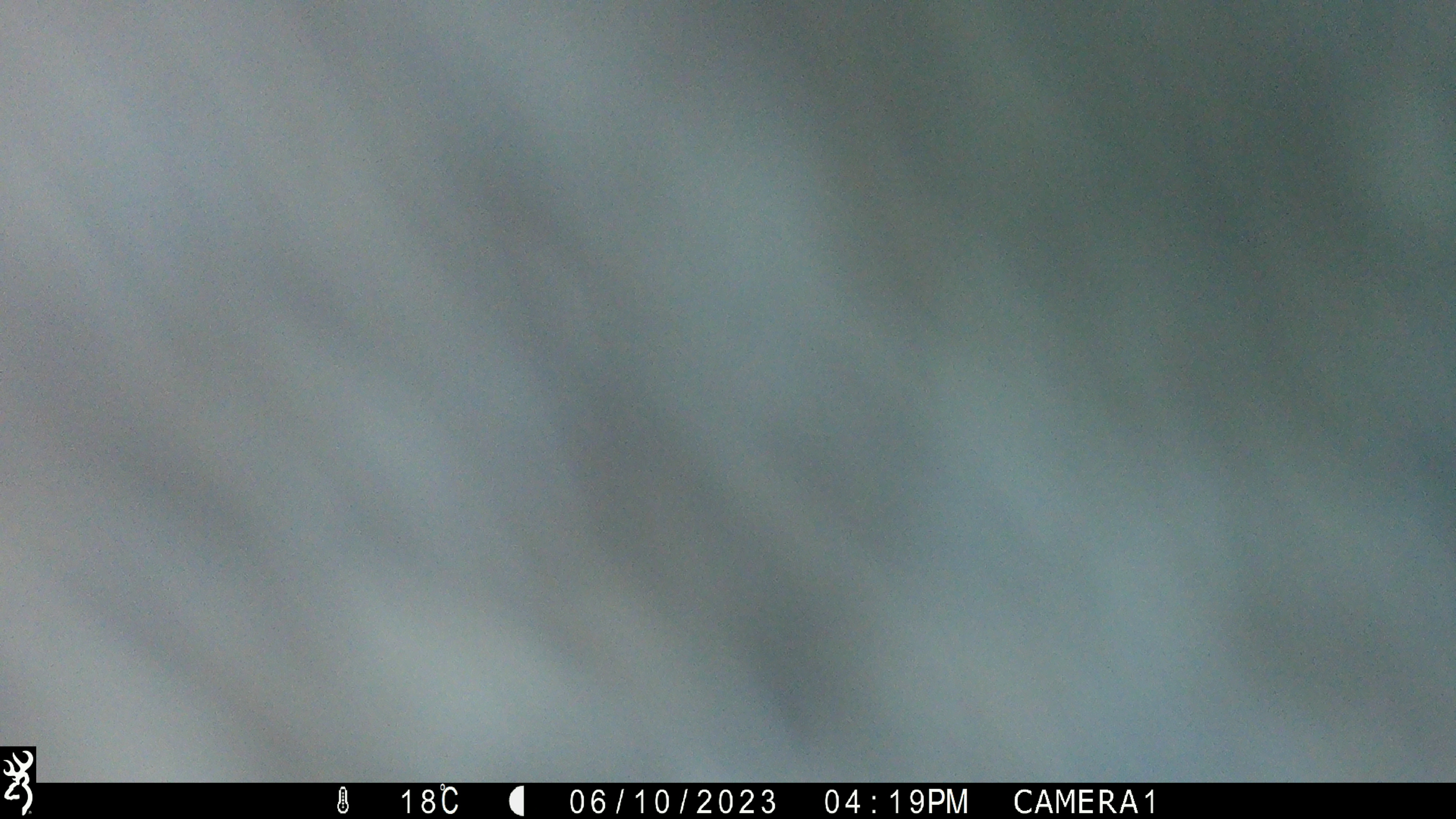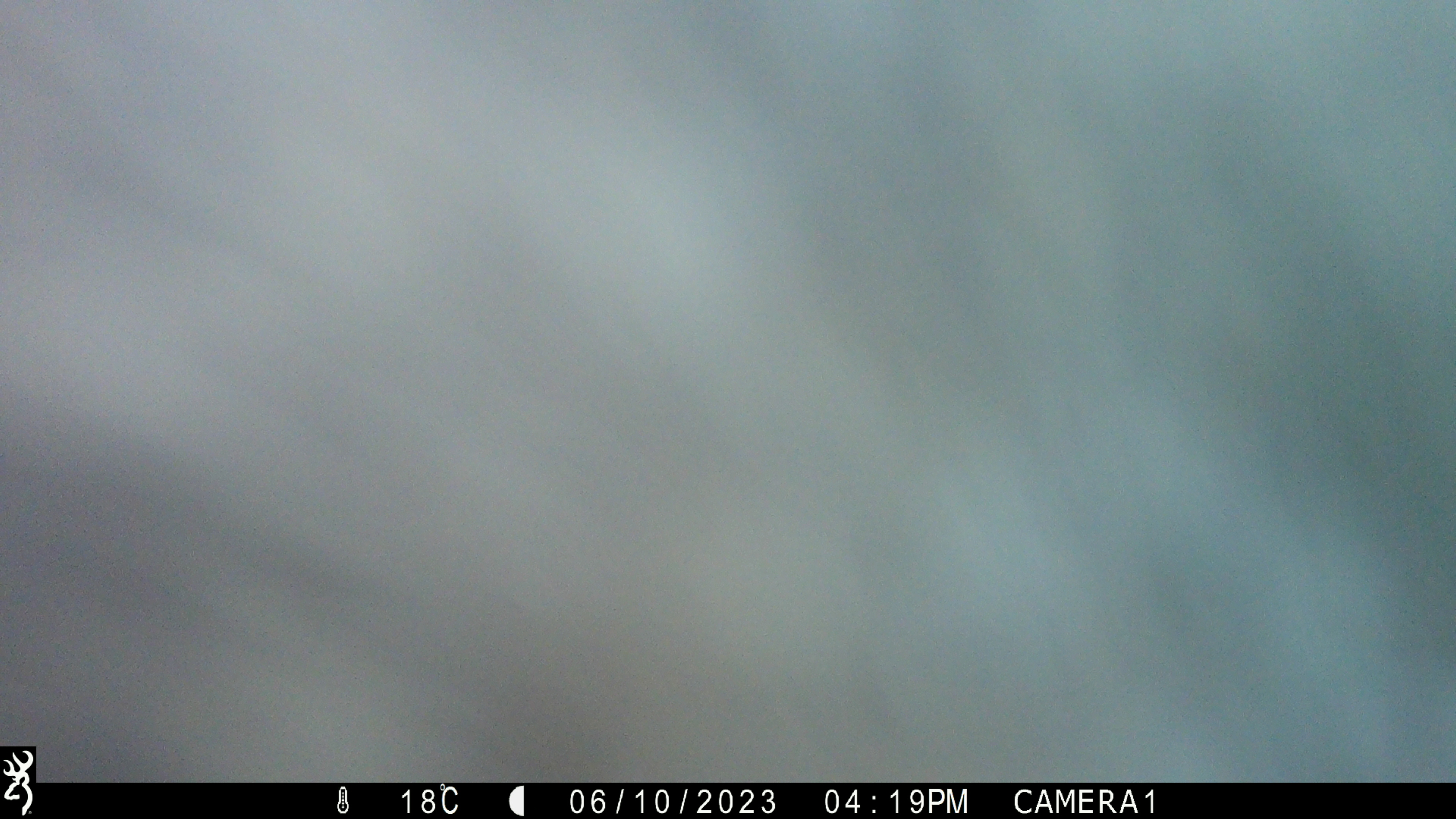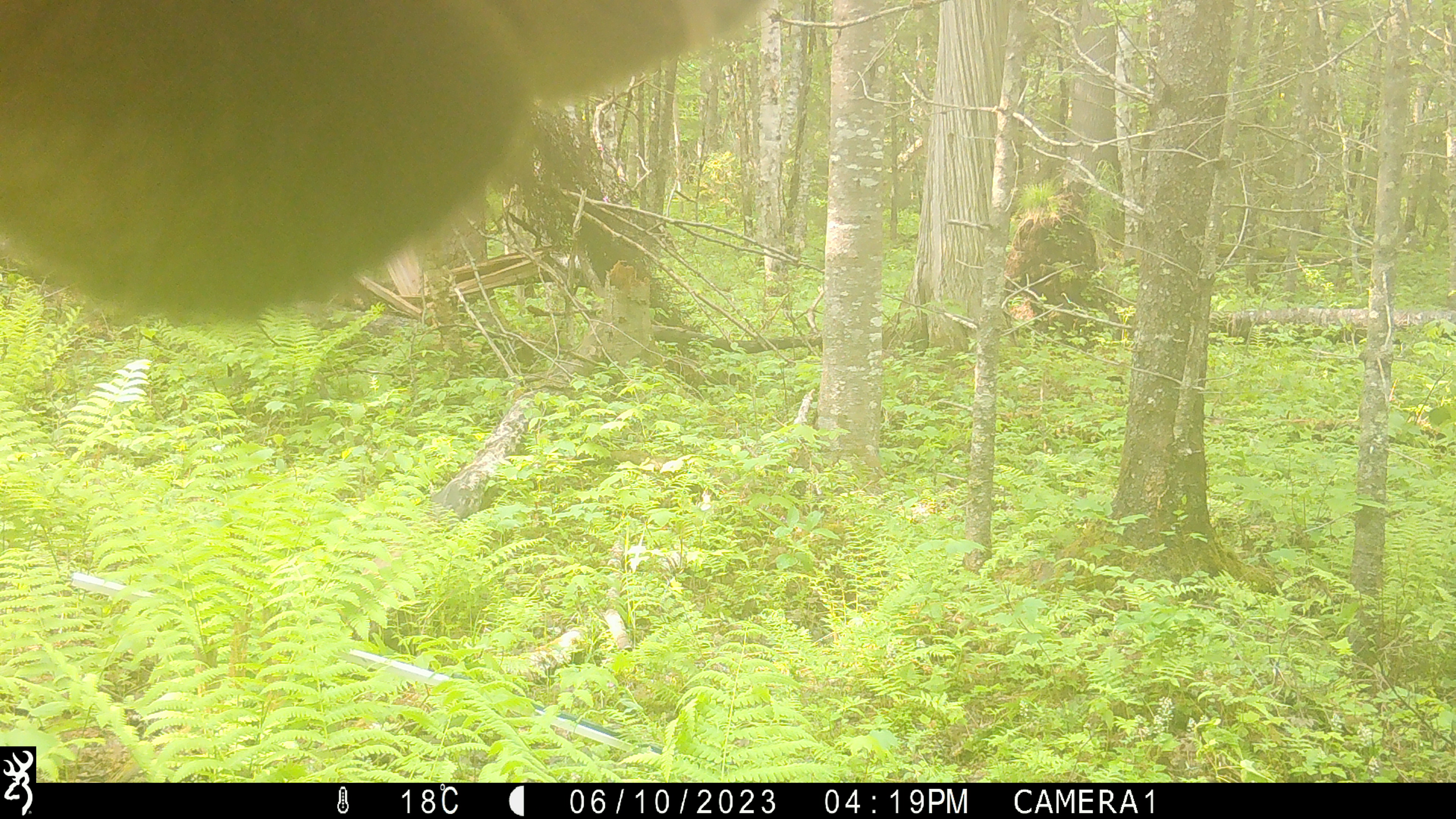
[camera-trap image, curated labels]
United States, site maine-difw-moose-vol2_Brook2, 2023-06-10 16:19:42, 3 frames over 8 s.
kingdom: Animalia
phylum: Chordata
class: Mammalia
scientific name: Mammalia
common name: mammal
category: mammal sp.